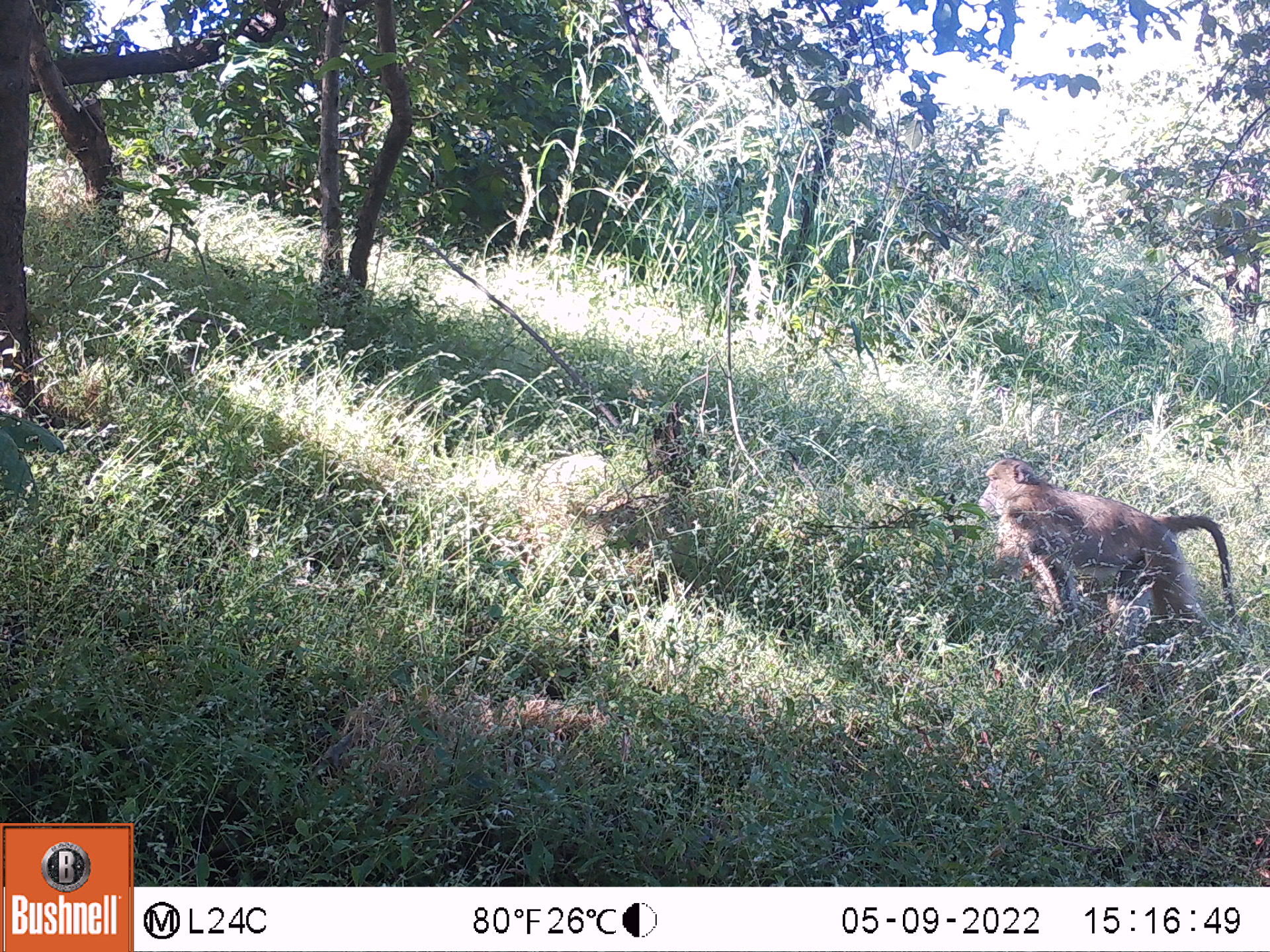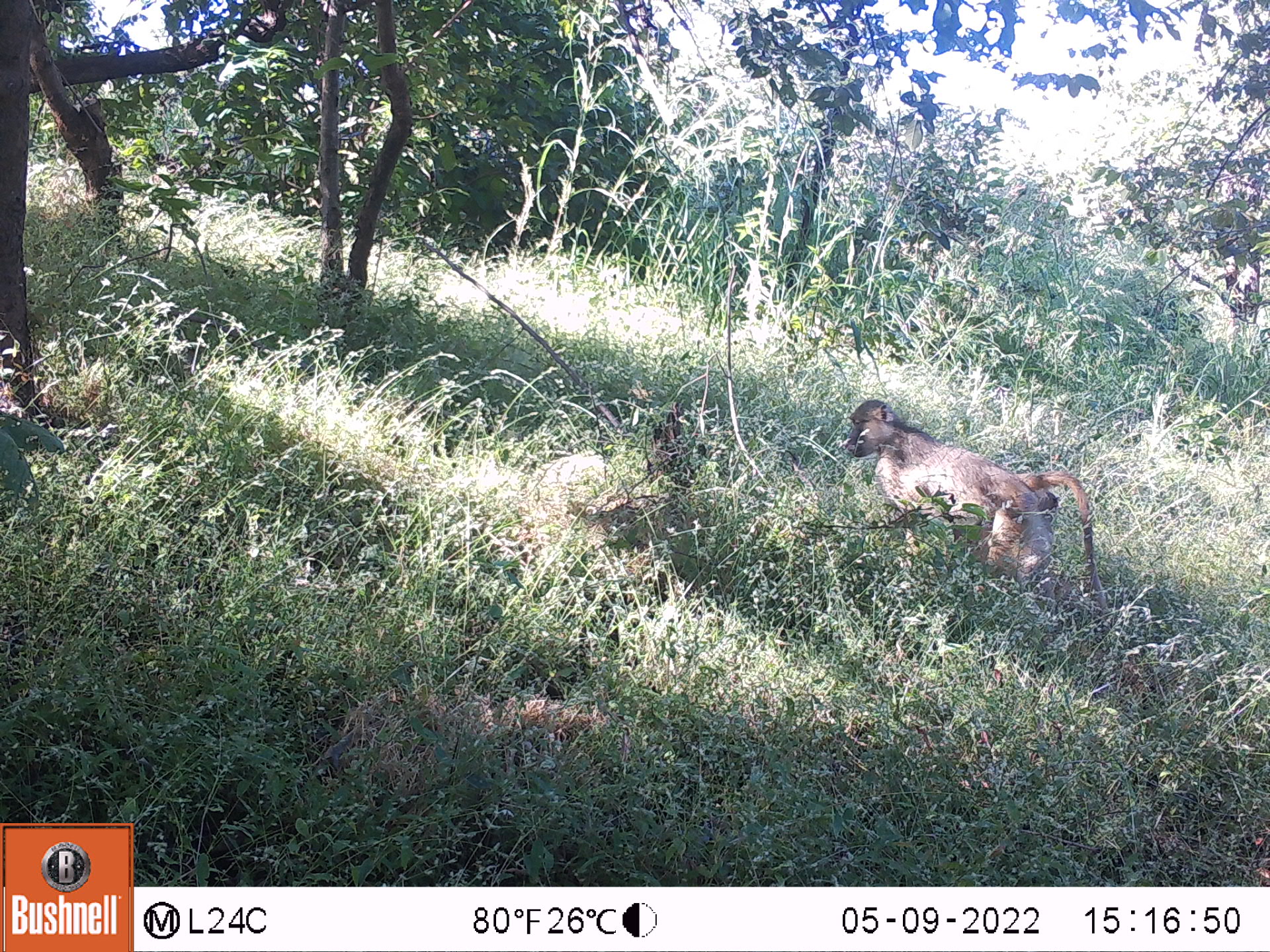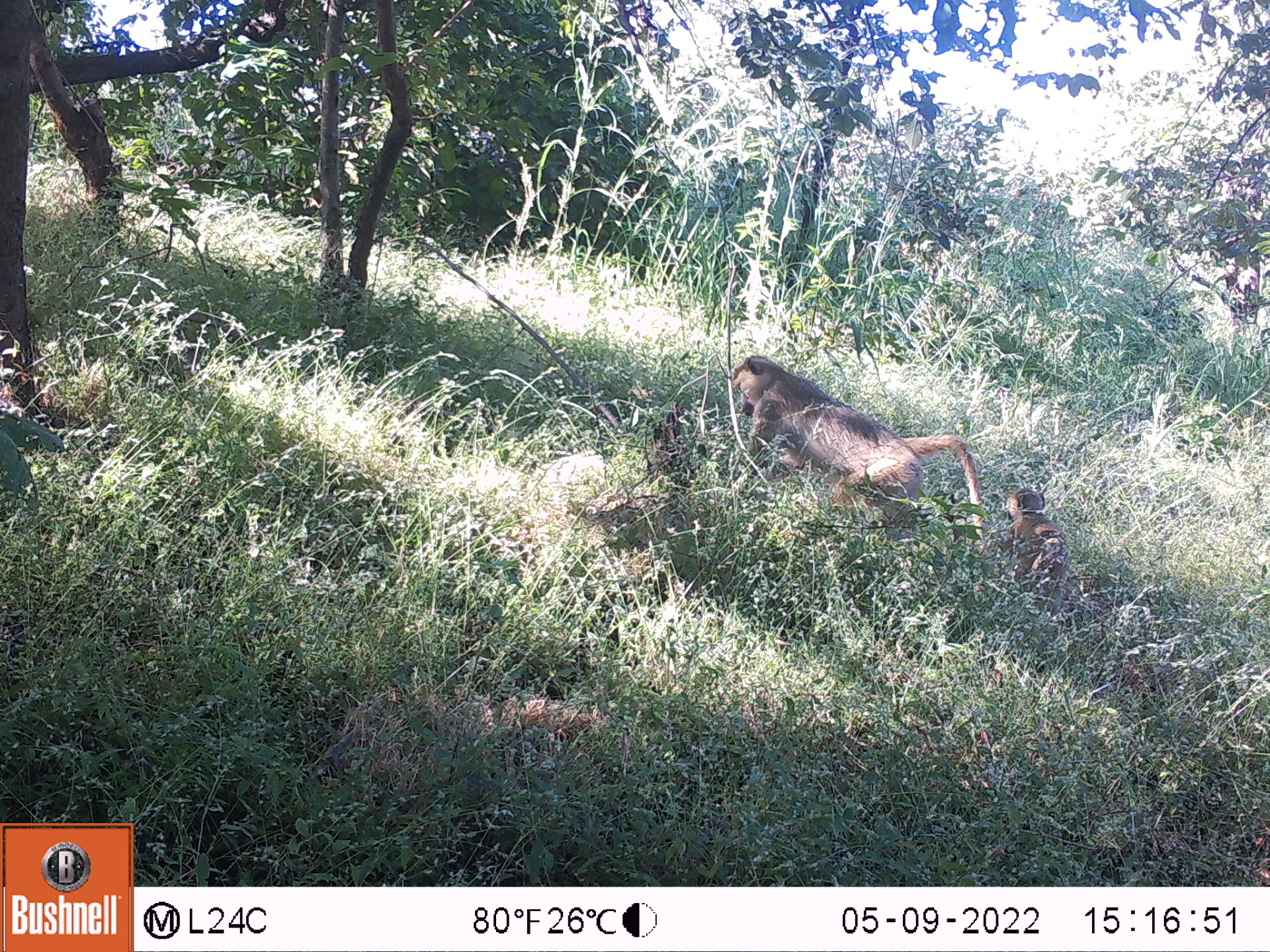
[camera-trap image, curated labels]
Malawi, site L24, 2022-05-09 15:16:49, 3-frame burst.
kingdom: Animalia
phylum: Chordata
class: Mammalia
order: Primates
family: Cercopithecidae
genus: Papio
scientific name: Papio cynocephalus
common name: yellow baboon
Yellow baboon (Papio cynocephalus), count 1.